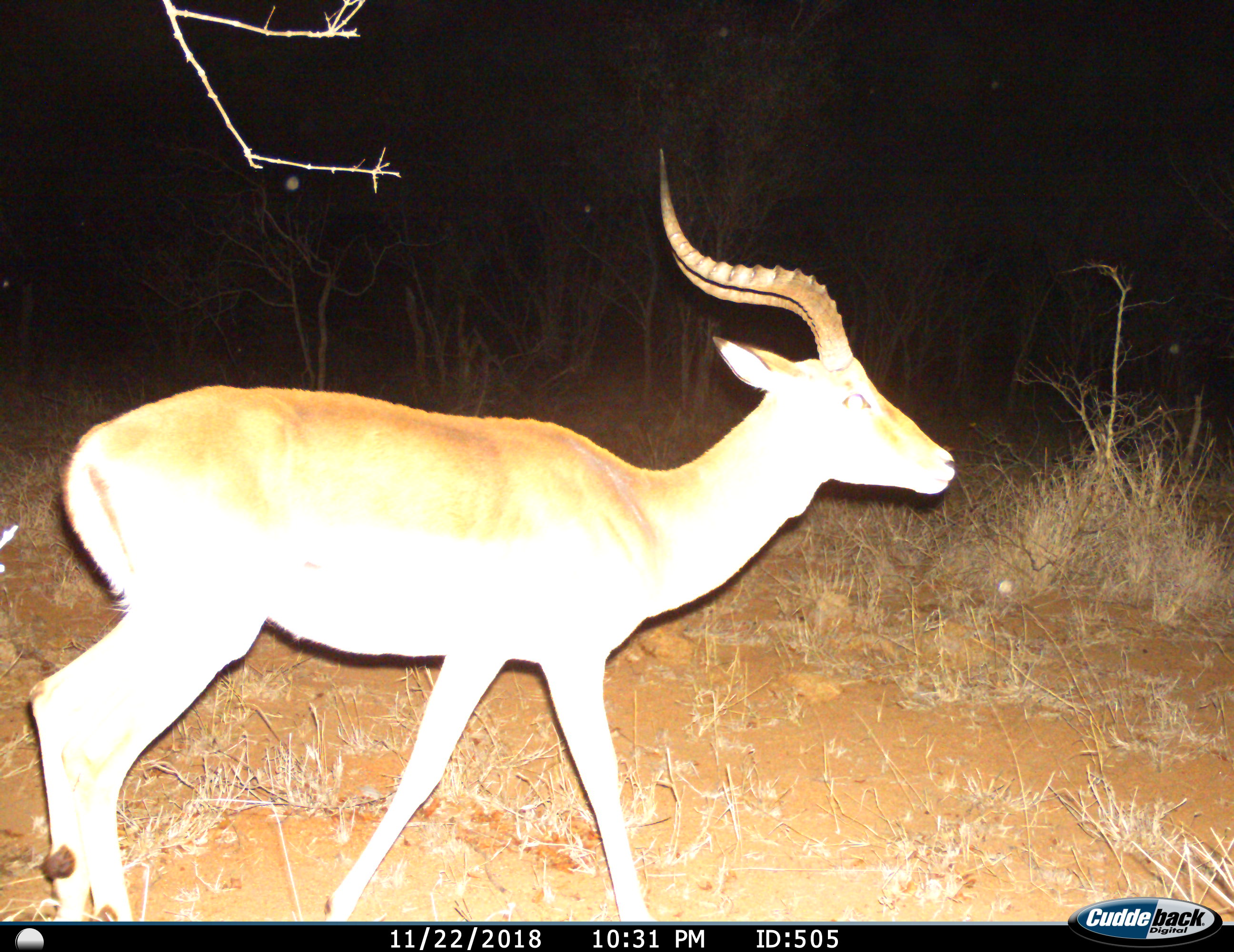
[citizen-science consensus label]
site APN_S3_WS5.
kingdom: Animalia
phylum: Chordata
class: Mammalia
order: Artiodactyla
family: Bovidae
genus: Aepyceros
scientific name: Aepyceros melampus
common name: impala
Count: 1.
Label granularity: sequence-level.